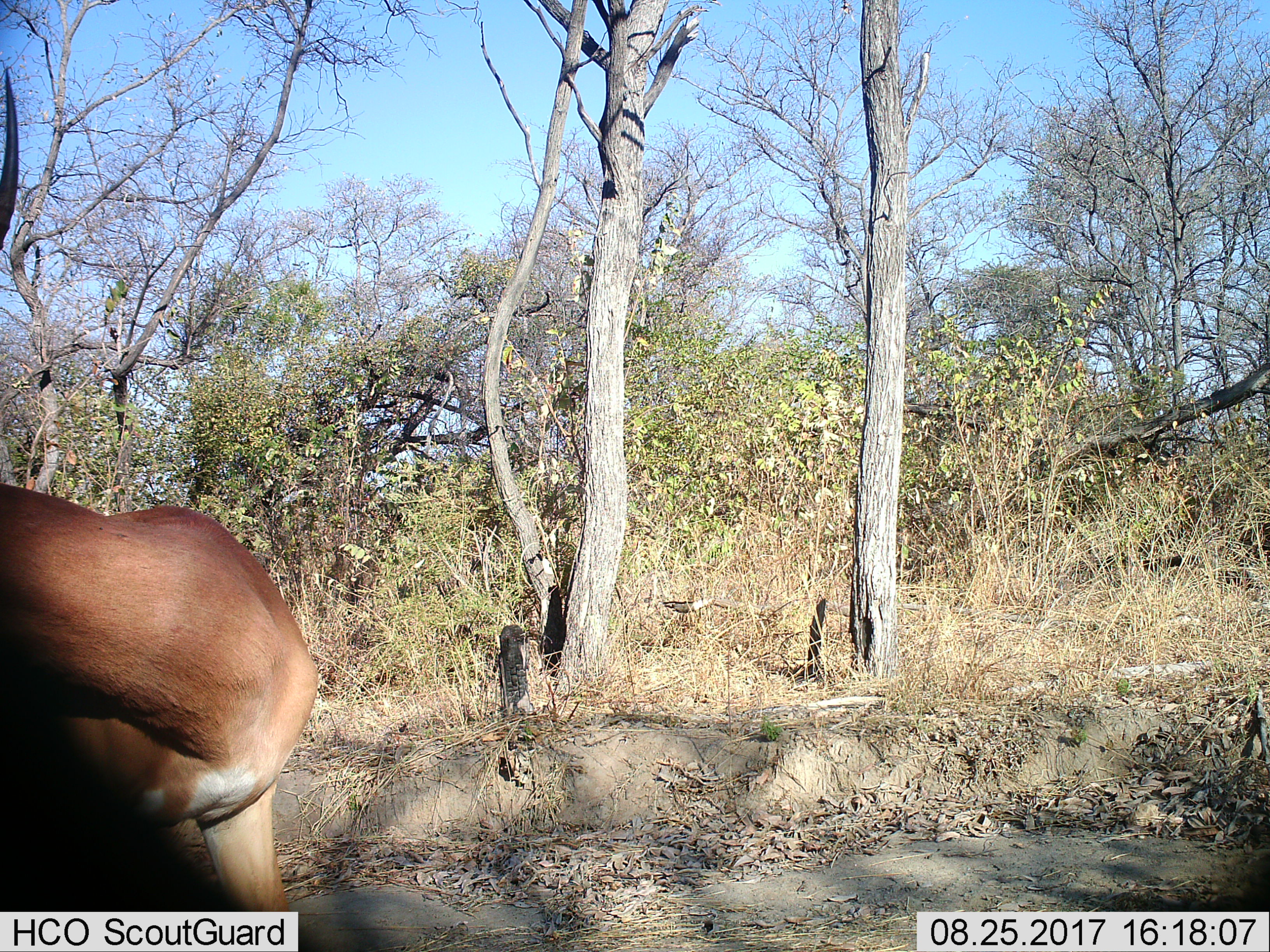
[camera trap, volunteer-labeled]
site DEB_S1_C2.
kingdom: Animalia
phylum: Chordata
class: Mammalia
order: Artiodactyla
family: Bovidae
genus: Aepyceros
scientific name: Aepyceros melampus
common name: impala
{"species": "impala (Aepyceros melampus)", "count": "1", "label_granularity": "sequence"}